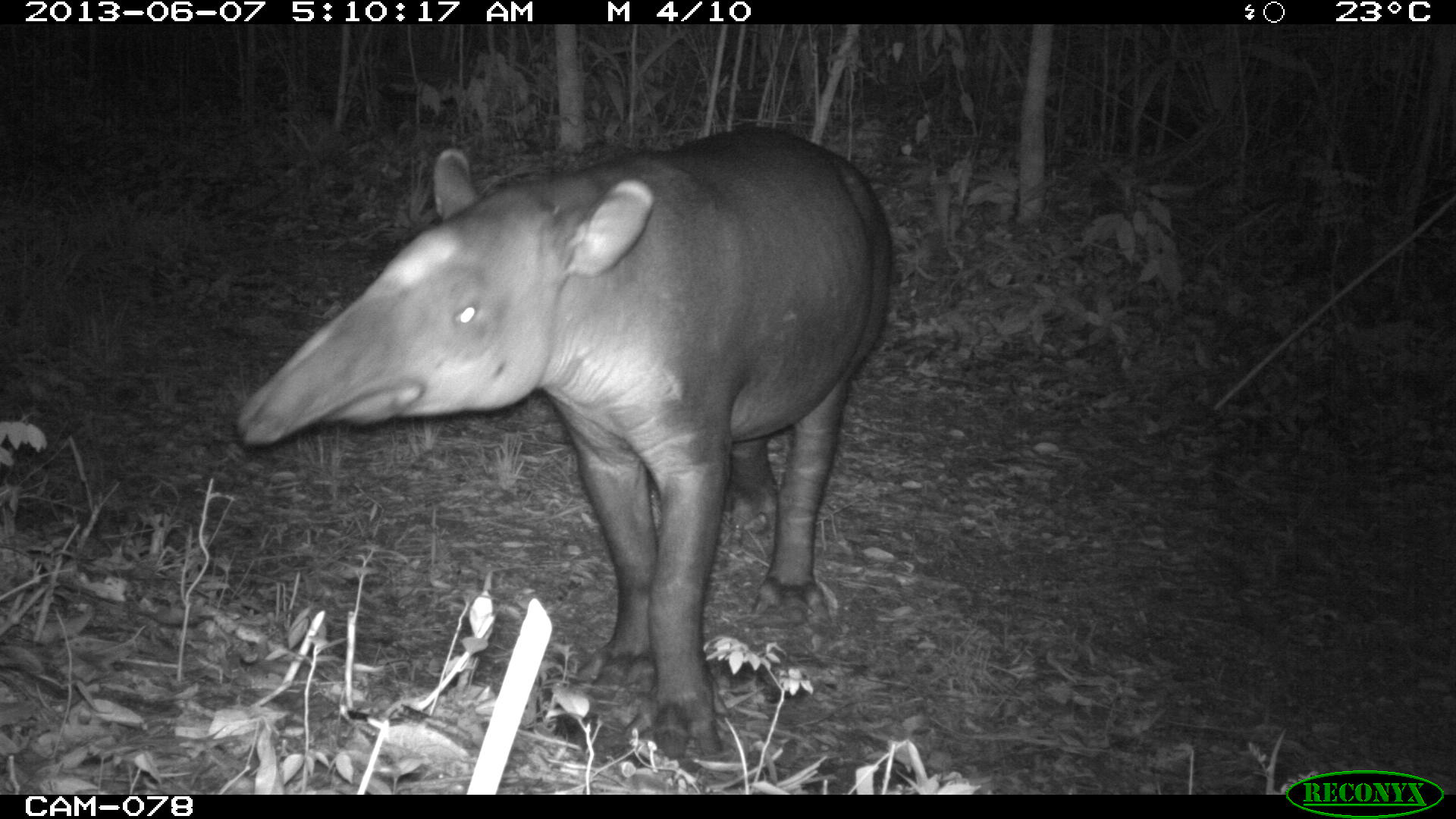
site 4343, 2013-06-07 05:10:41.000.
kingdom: Animalia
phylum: Chordata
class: Mammalia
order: Perissodactyla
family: Tapiridae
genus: Tapirus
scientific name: Tapirus bairdii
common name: baird's tapir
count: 1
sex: male